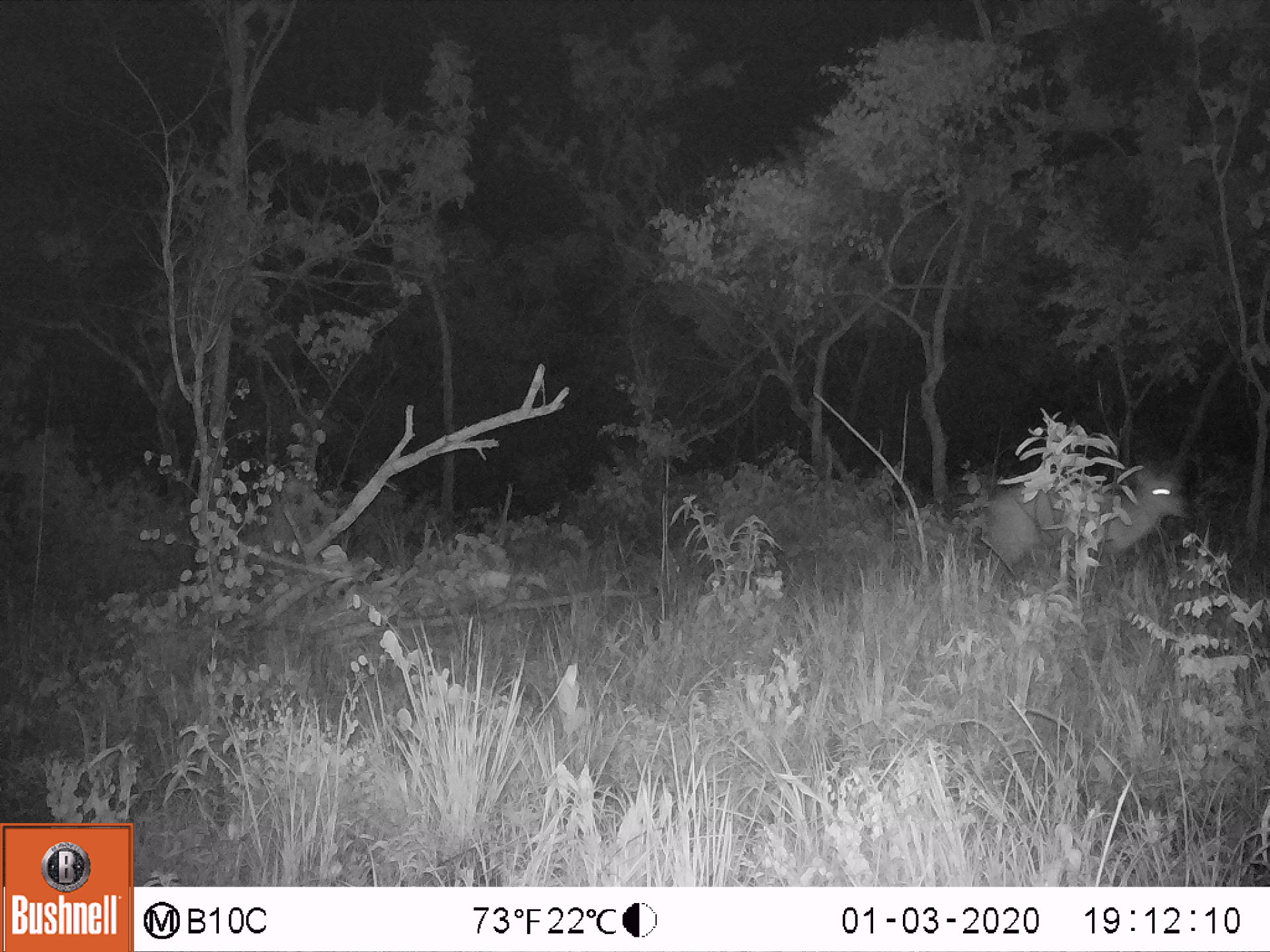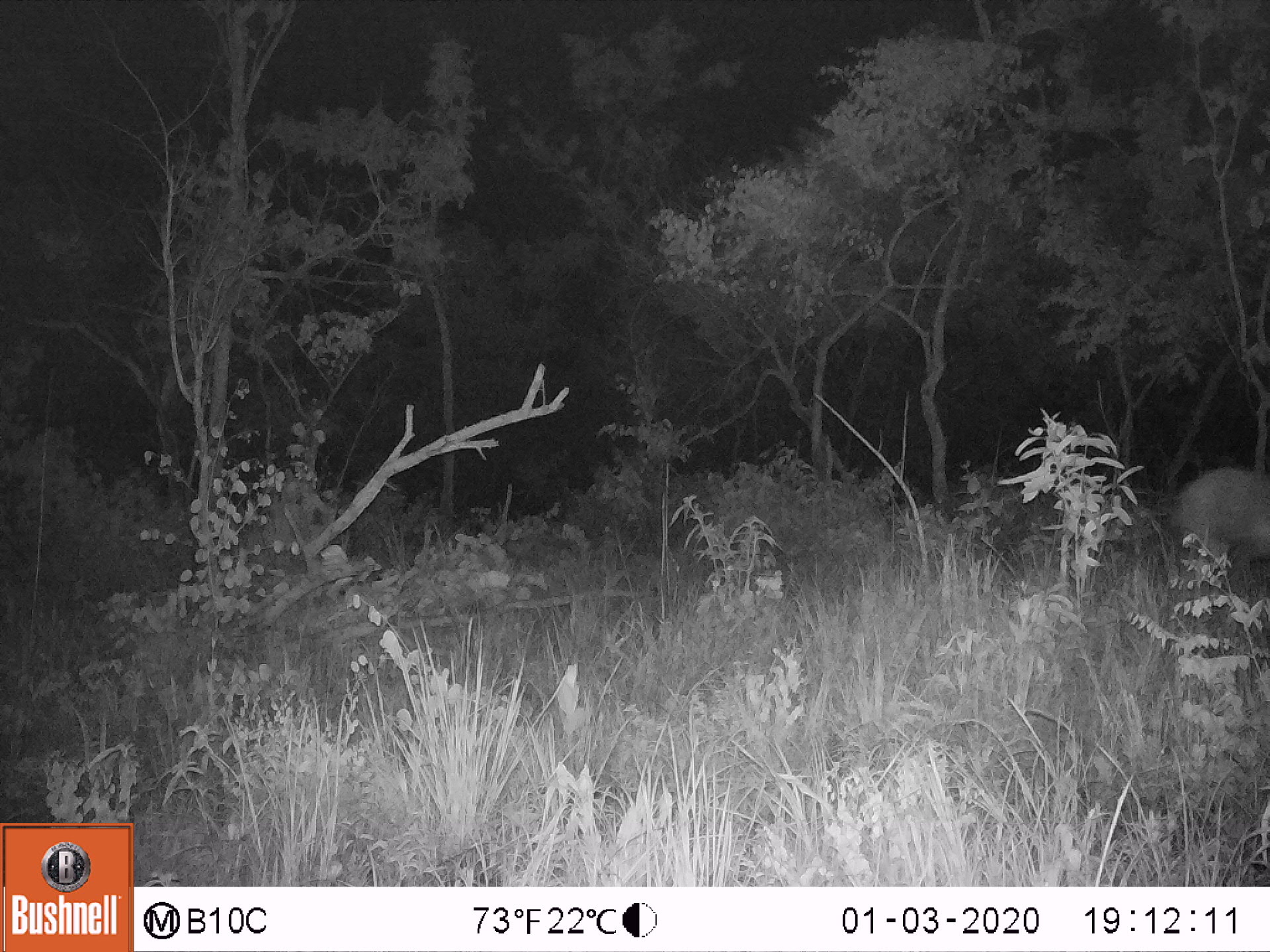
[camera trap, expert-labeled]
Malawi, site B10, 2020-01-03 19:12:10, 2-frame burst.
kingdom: Animalia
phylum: Chordata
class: Mammalia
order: Artiodactyla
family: Bovidae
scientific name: Antilopinae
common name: small antelope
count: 1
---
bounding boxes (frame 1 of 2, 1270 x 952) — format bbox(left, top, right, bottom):
small antelope: bbox(973, 457, 1192, 592)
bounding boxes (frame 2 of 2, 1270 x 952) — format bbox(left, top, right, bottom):
small antelope: bbox(1168, 464, 1266, 579)